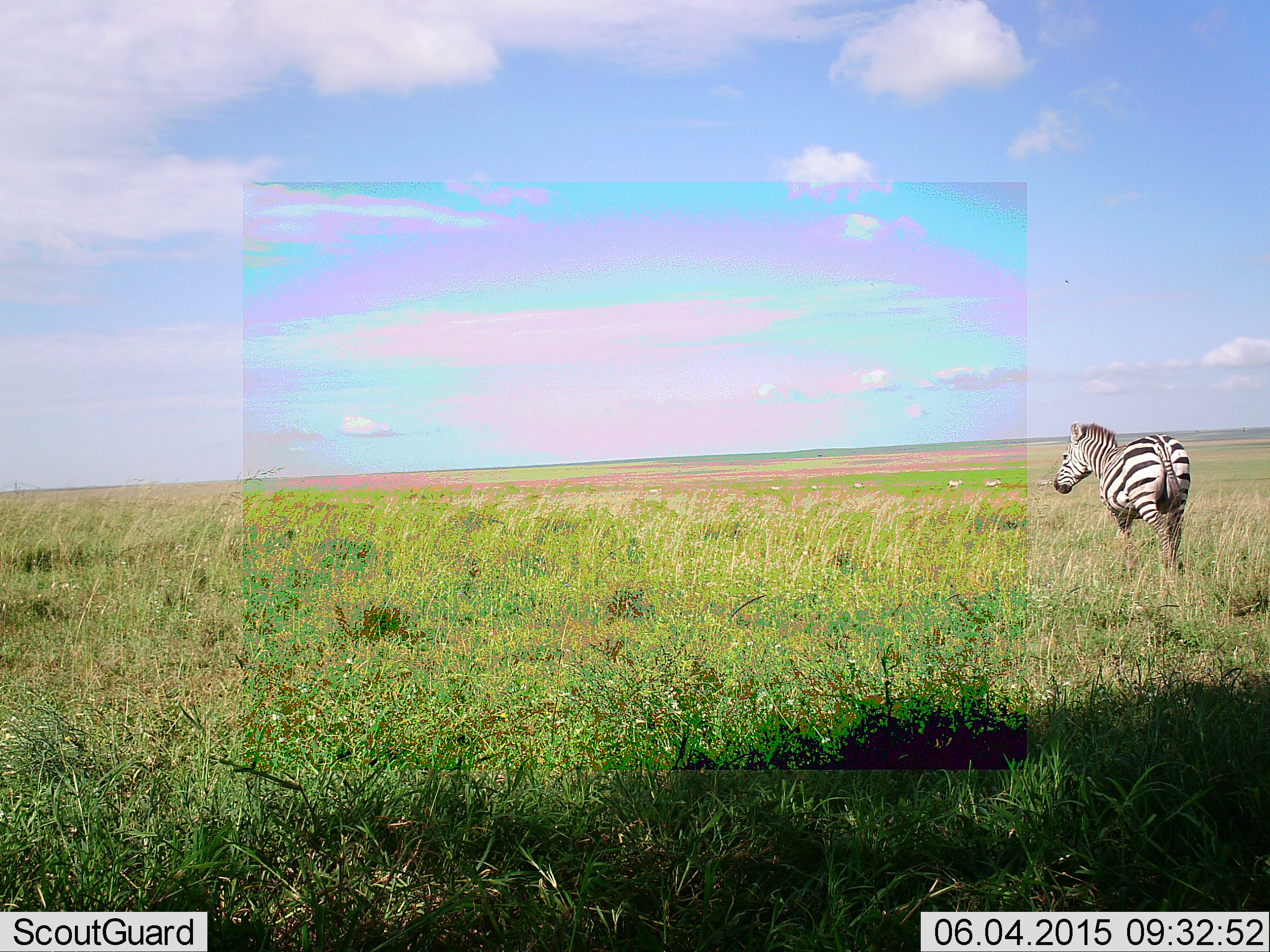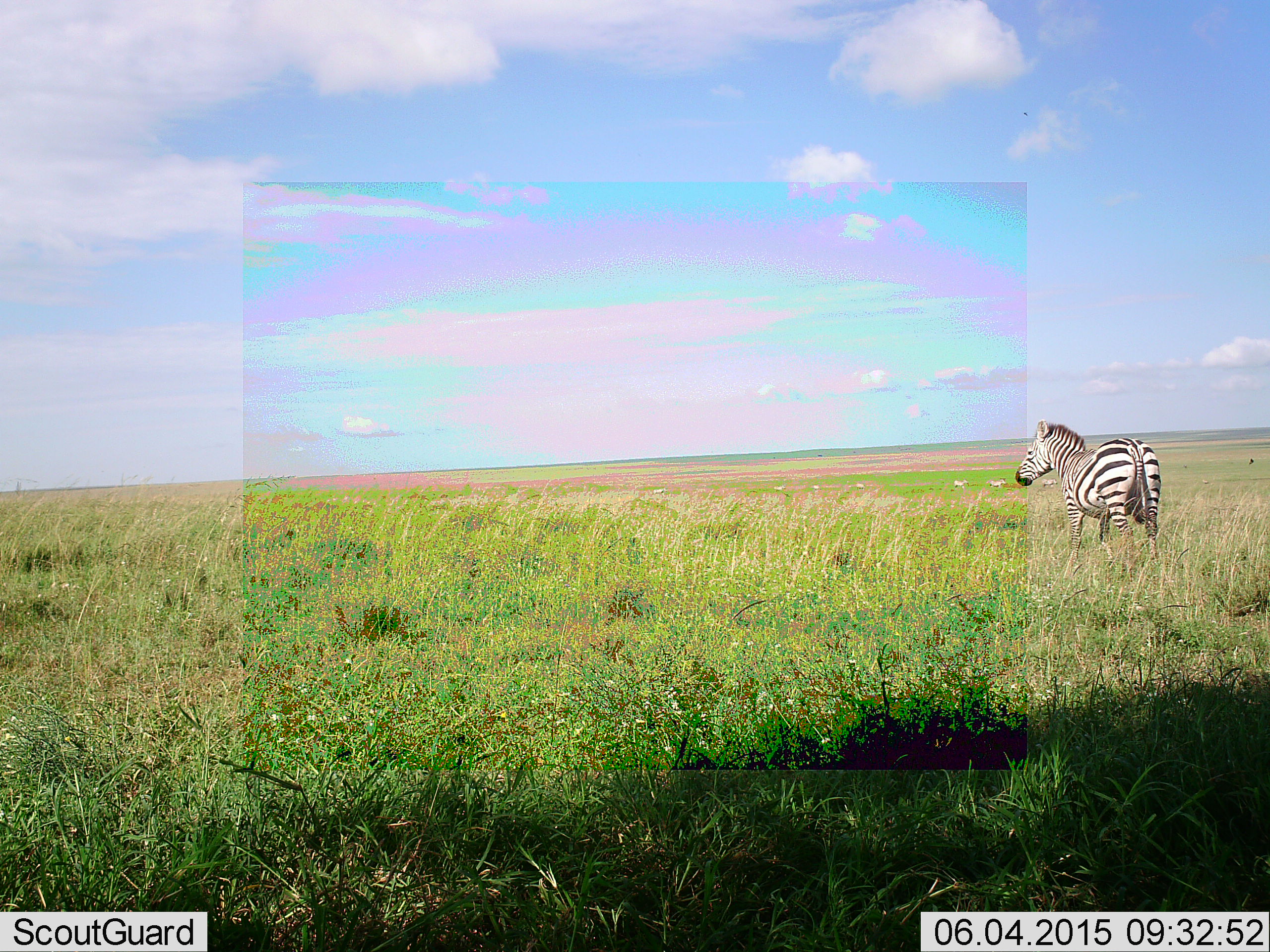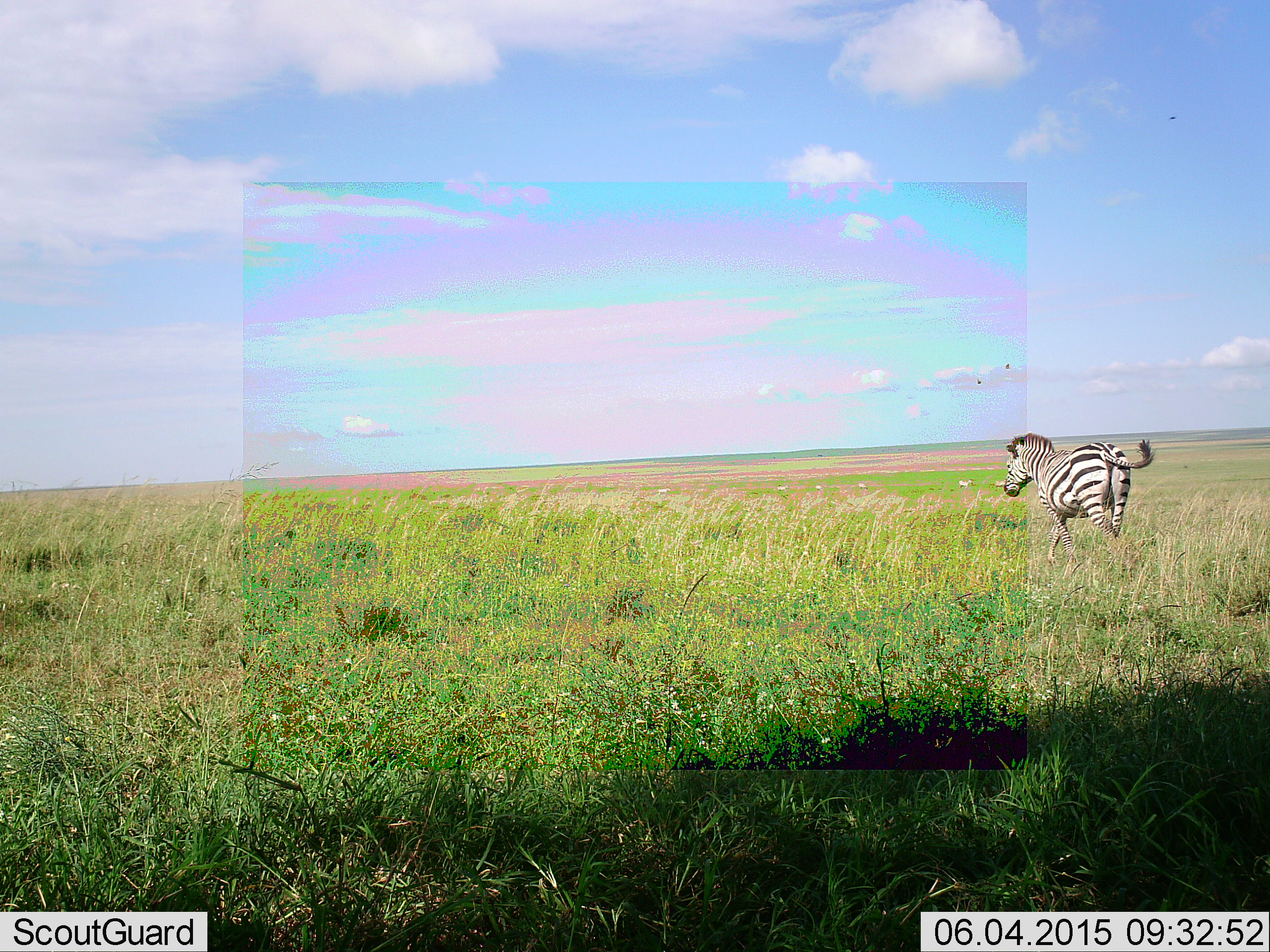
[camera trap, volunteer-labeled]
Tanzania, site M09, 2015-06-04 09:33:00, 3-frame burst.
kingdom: Animalia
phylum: Chordata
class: Mammalia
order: Perissodactyla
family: Equidae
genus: Equus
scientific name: Equus quagga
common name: plains zebra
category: zebra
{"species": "zebra (plains zebra) (Equus quagga)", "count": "1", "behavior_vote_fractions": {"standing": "40%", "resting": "0%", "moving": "60%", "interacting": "0%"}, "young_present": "0%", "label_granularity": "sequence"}